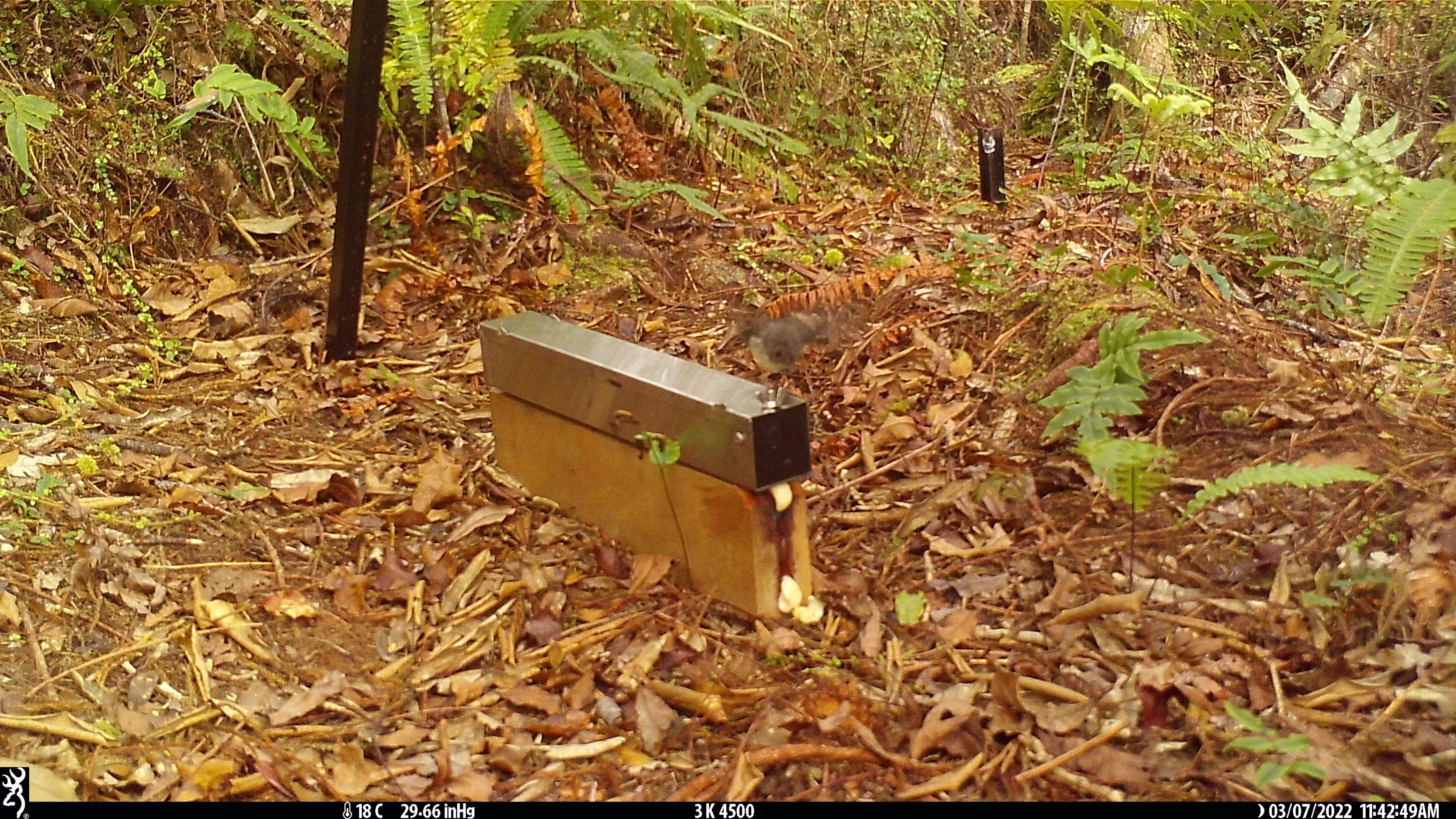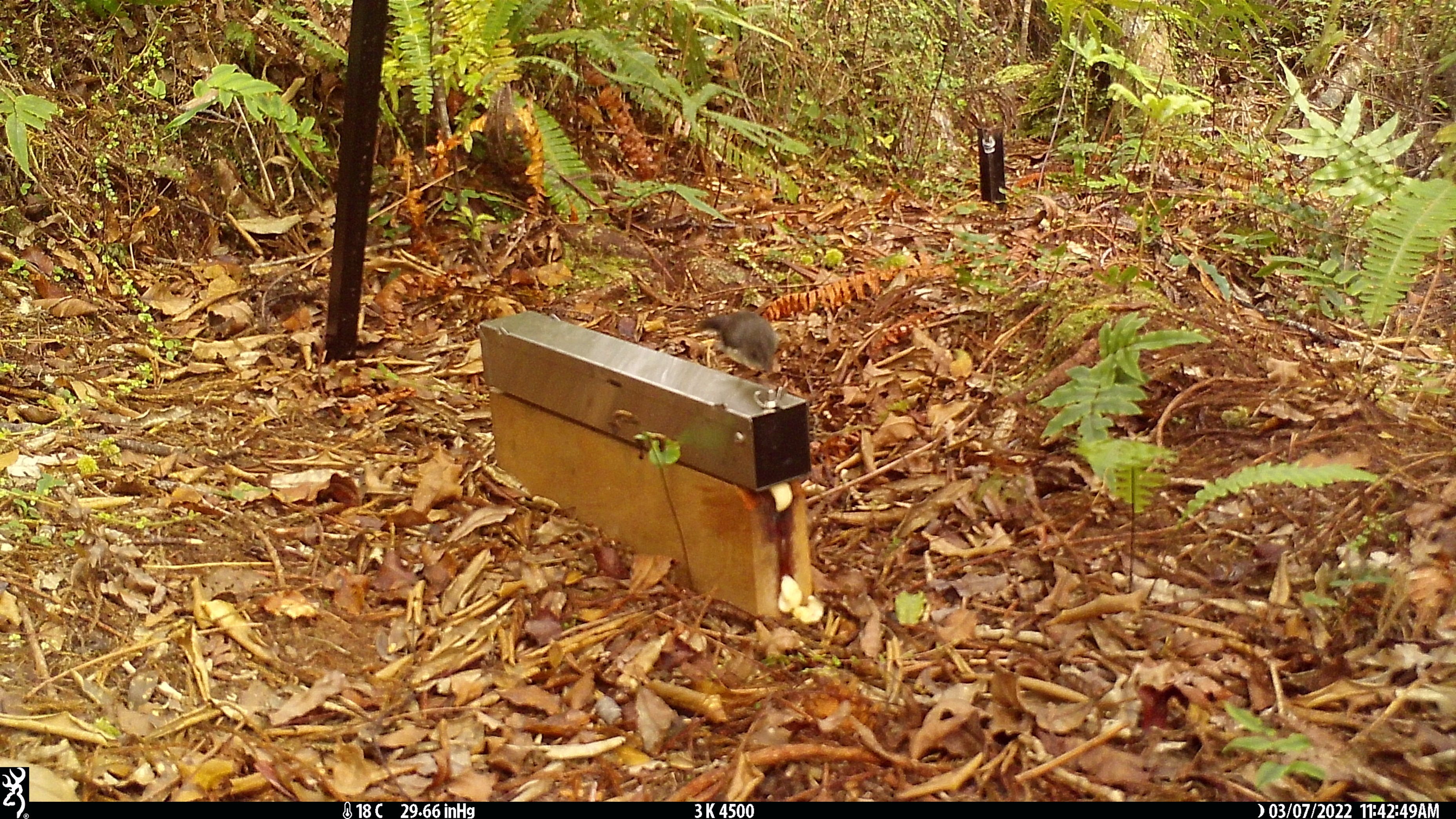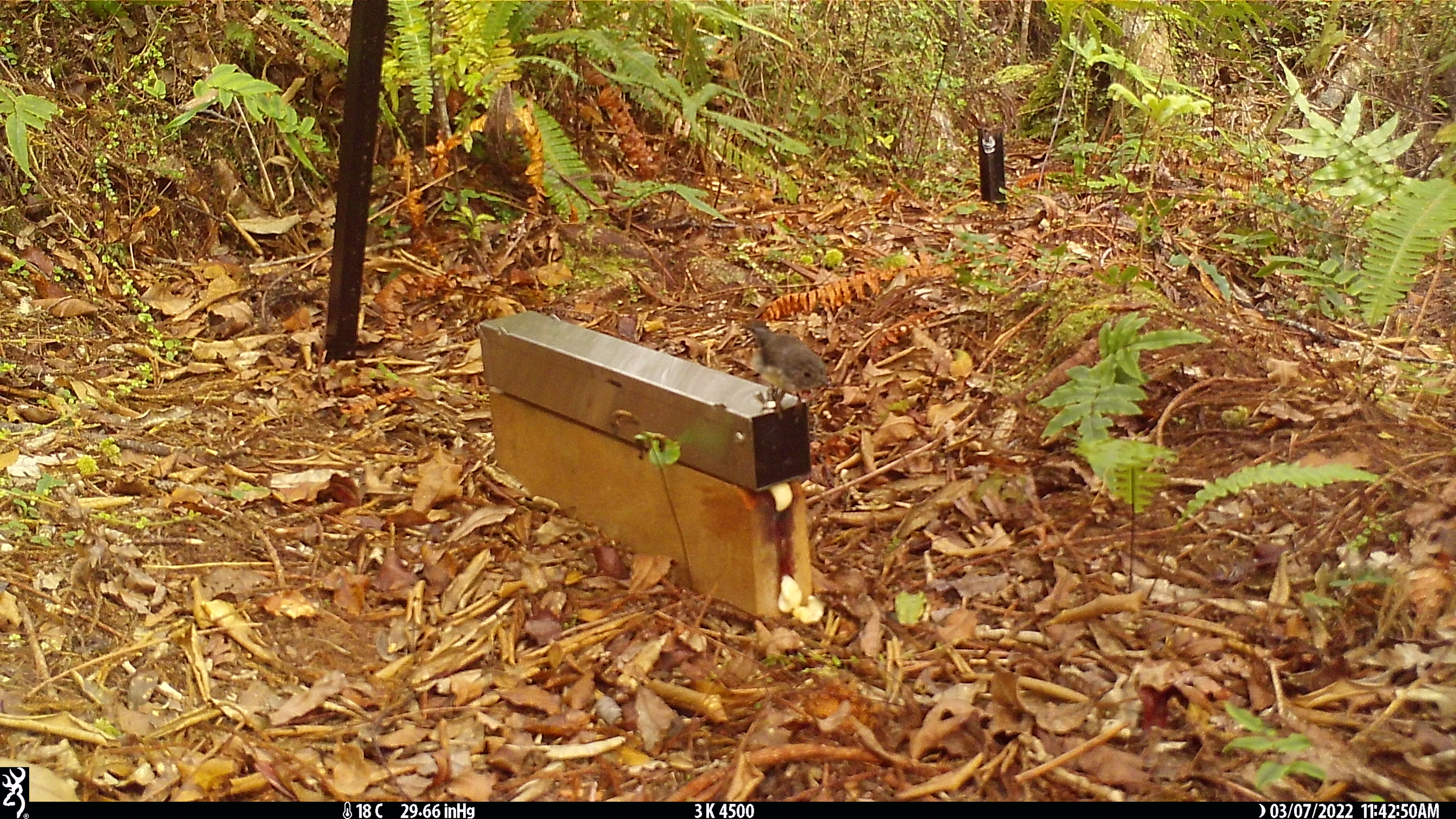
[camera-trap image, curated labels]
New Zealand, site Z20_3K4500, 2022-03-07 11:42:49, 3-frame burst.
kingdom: Animalia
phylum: Chordata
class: Aves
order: Passeriformes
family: Petroicidae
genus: Petroica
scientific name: Petroica macrocephala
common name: tomtit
Tomtit (Petroica macrocephala).